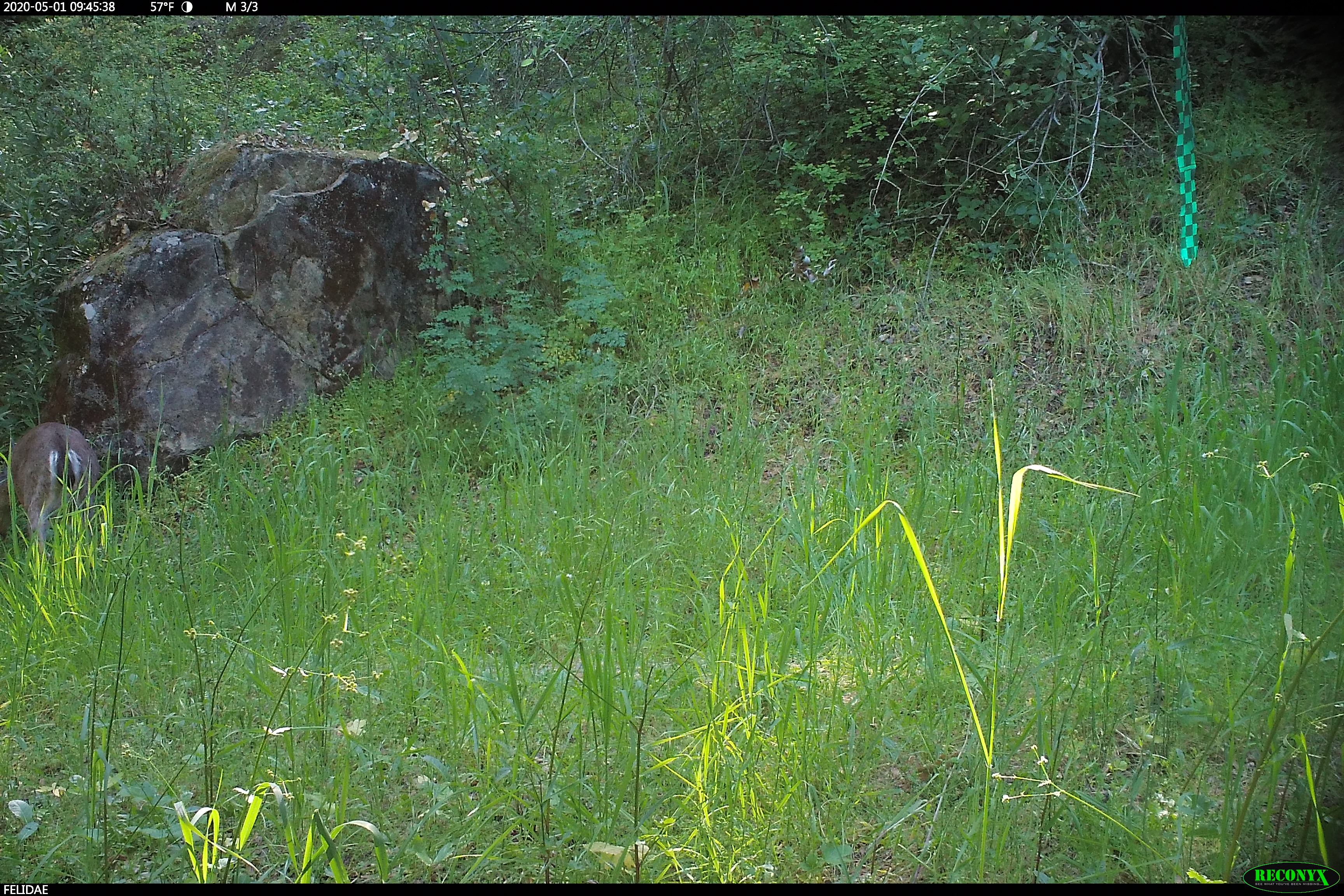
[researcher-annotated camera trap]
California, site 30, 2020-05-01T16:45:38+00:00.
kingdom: Animalia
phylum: Chordata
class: Mammalia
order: Artiodactyla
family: Cervidae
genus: Odocoileus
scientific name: Odocoileus hemionus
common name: mule deer